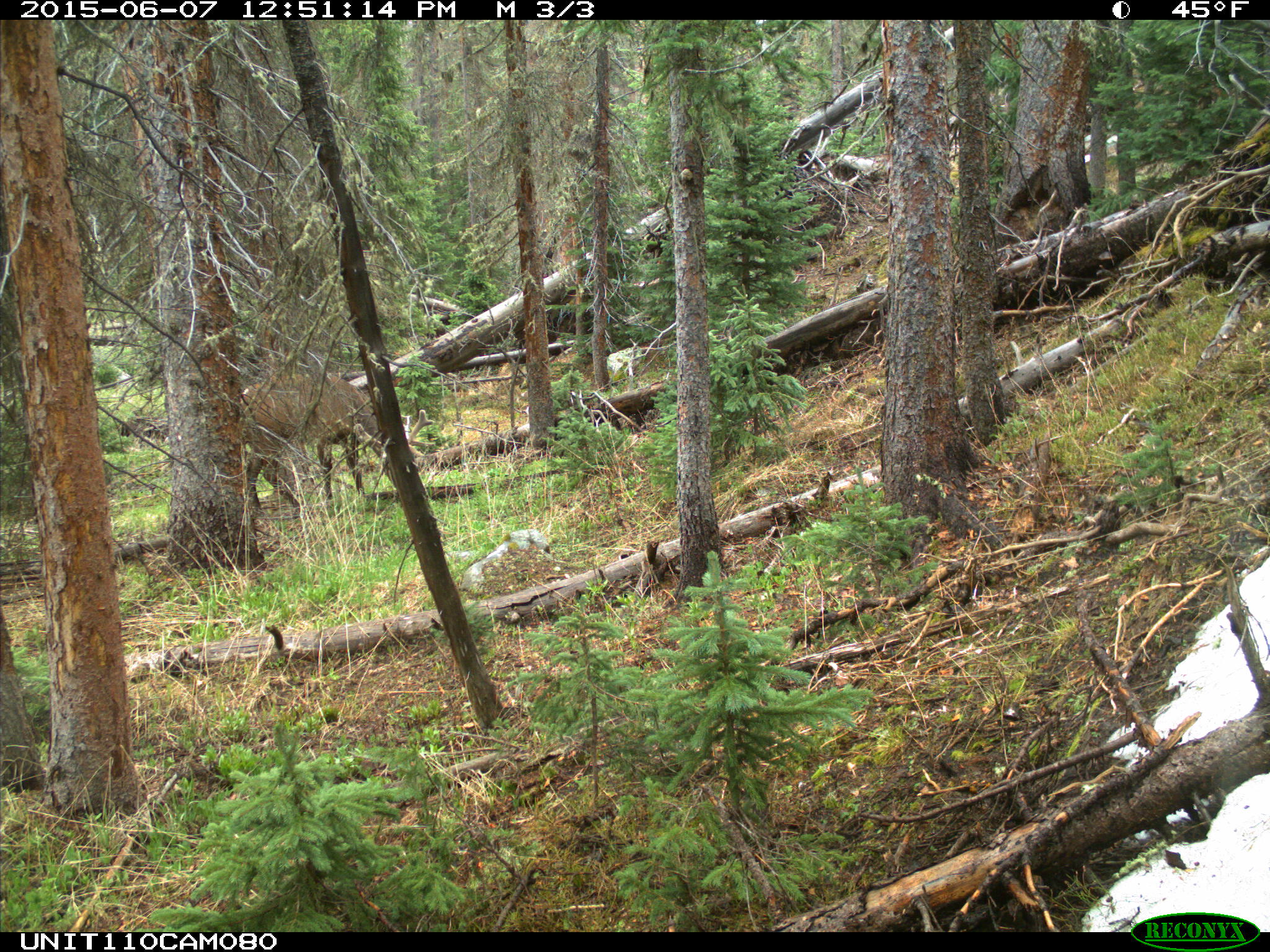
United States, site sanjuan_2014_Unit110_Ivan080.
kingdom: Animalia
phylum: Chordata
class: Mammalia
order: Artiodactyla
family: Cervidae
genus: Cervus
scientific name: Cervus elaphus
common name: red deer